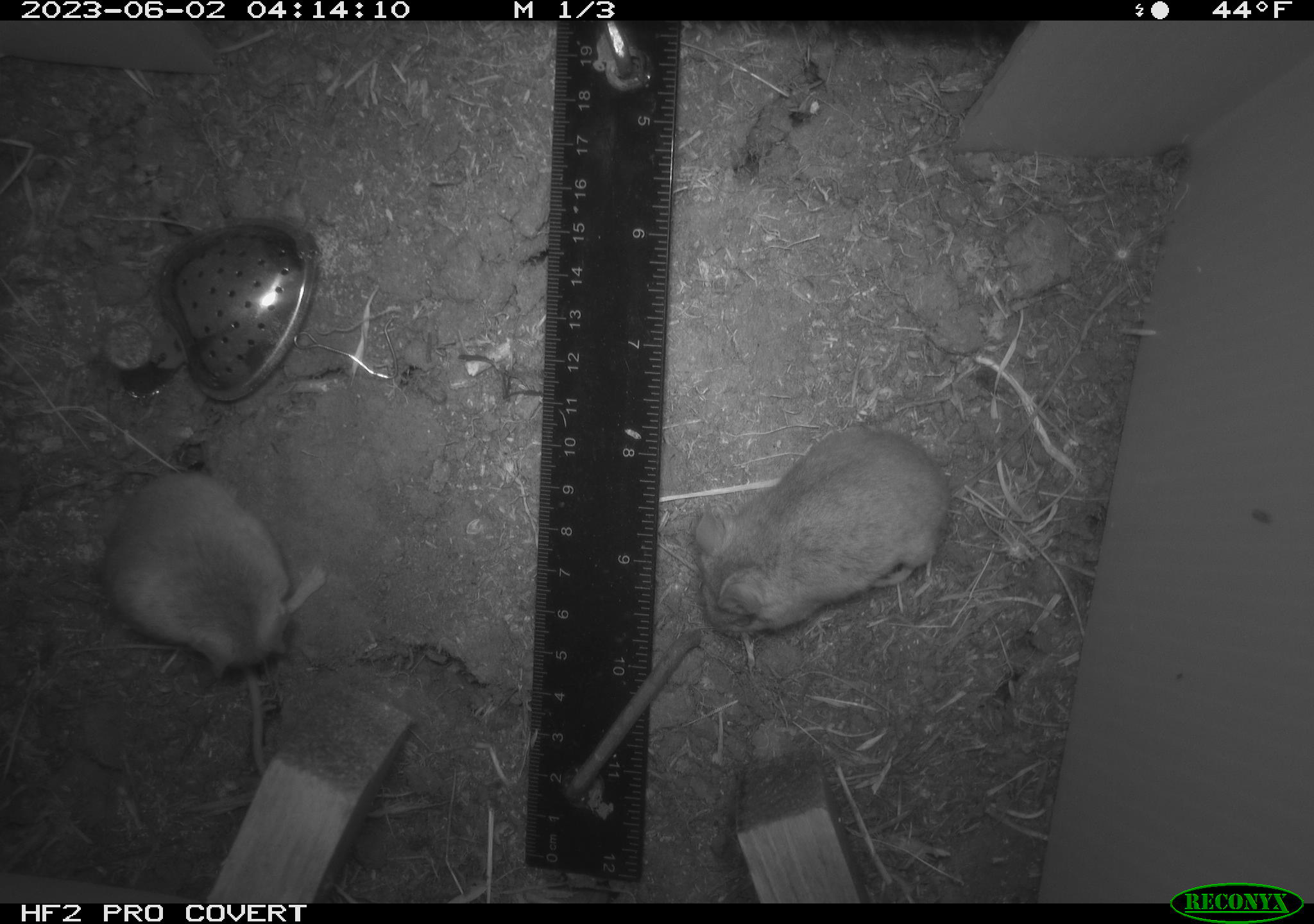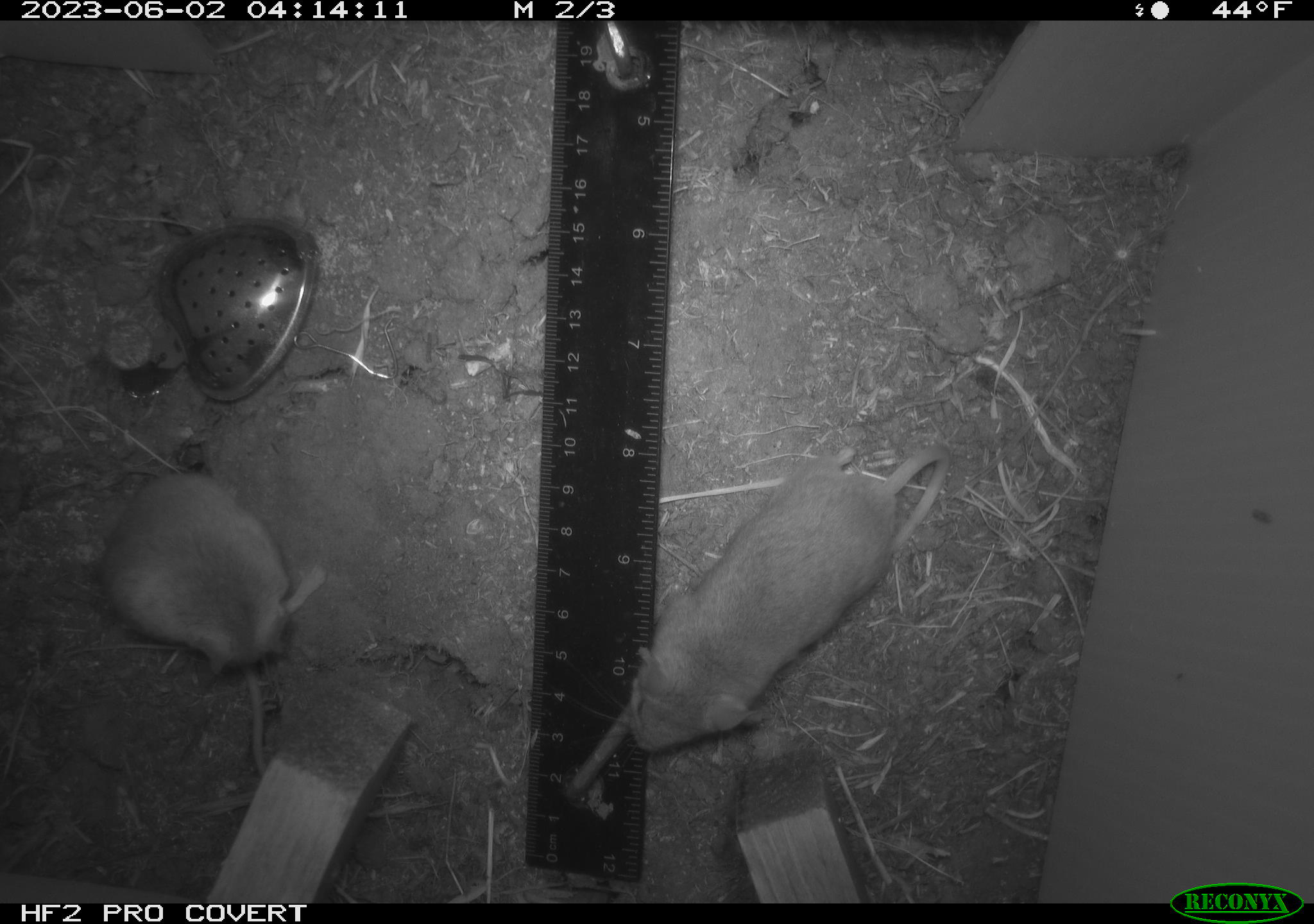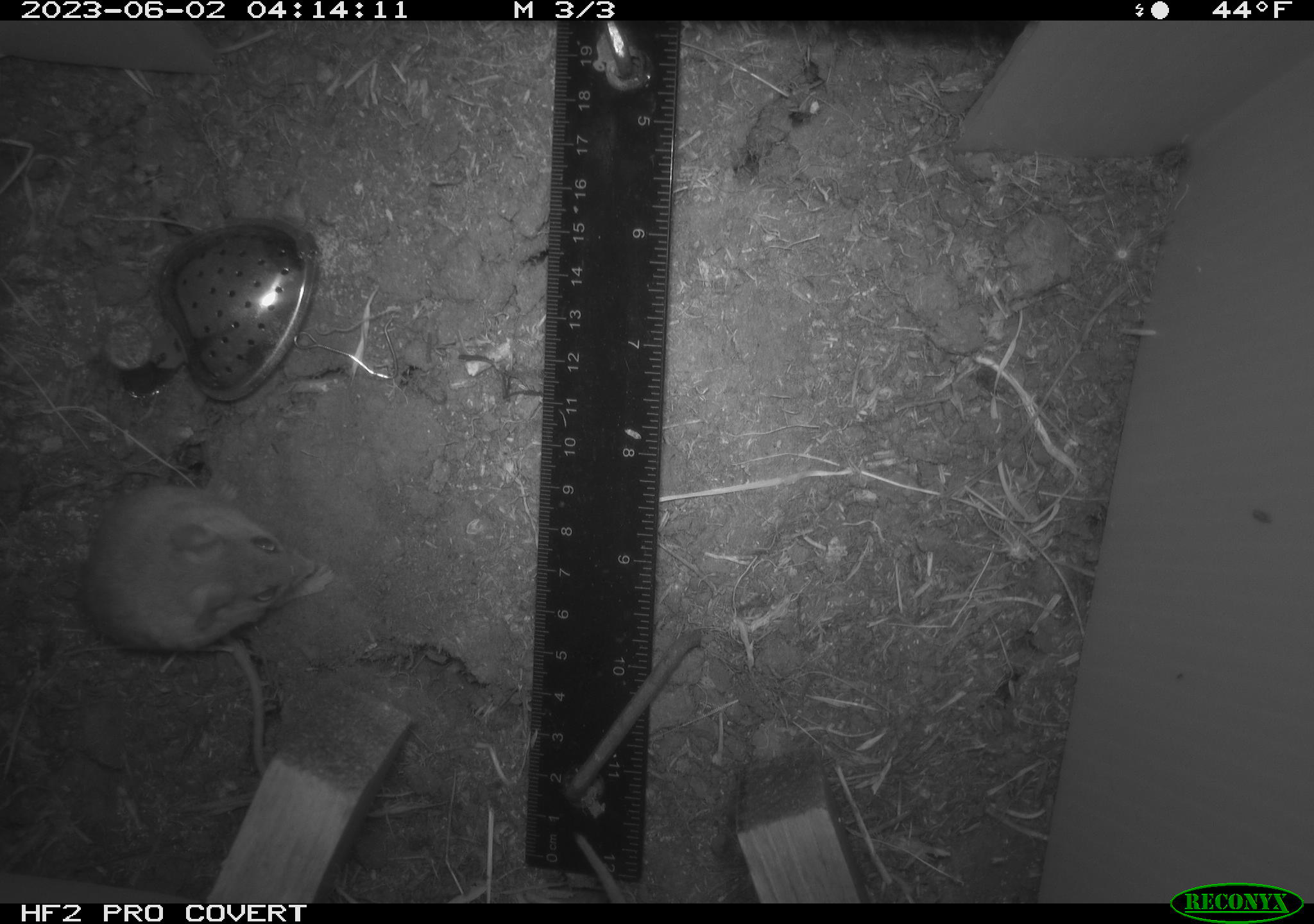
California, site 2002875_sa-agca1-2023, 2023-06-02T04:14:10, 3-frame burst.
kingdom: Animalia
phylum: Chordata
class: Mammalia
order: Rodentia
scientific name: Rodentia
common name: mouse species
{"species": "mouse species (Rodentia)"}